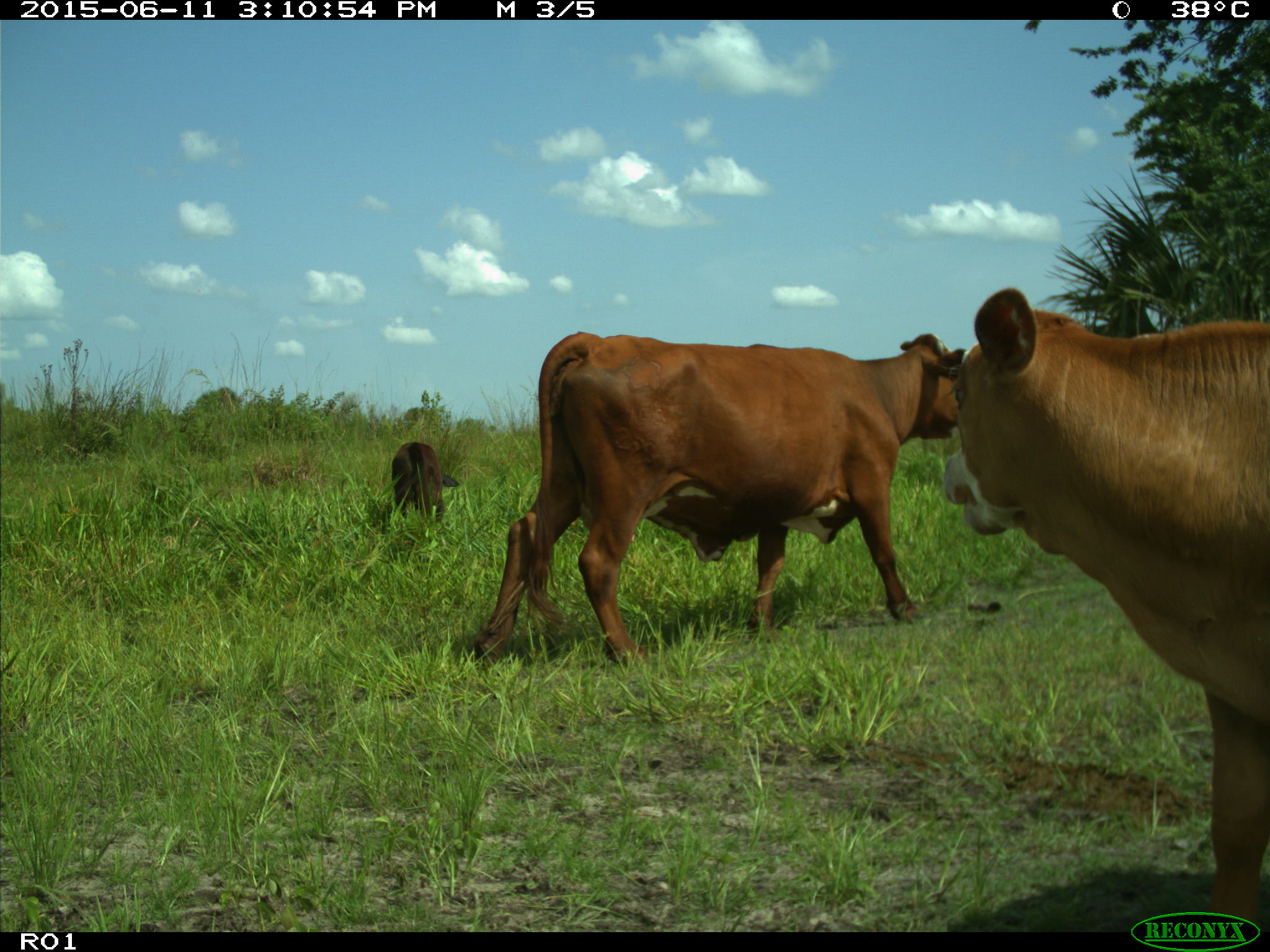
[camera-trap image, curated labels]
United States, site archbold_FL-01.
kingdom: Animalia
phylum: Chordata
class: Mammalia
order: Artiodactyla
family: Bovidae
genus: Bos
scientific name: Bos taurus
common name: domestic cow